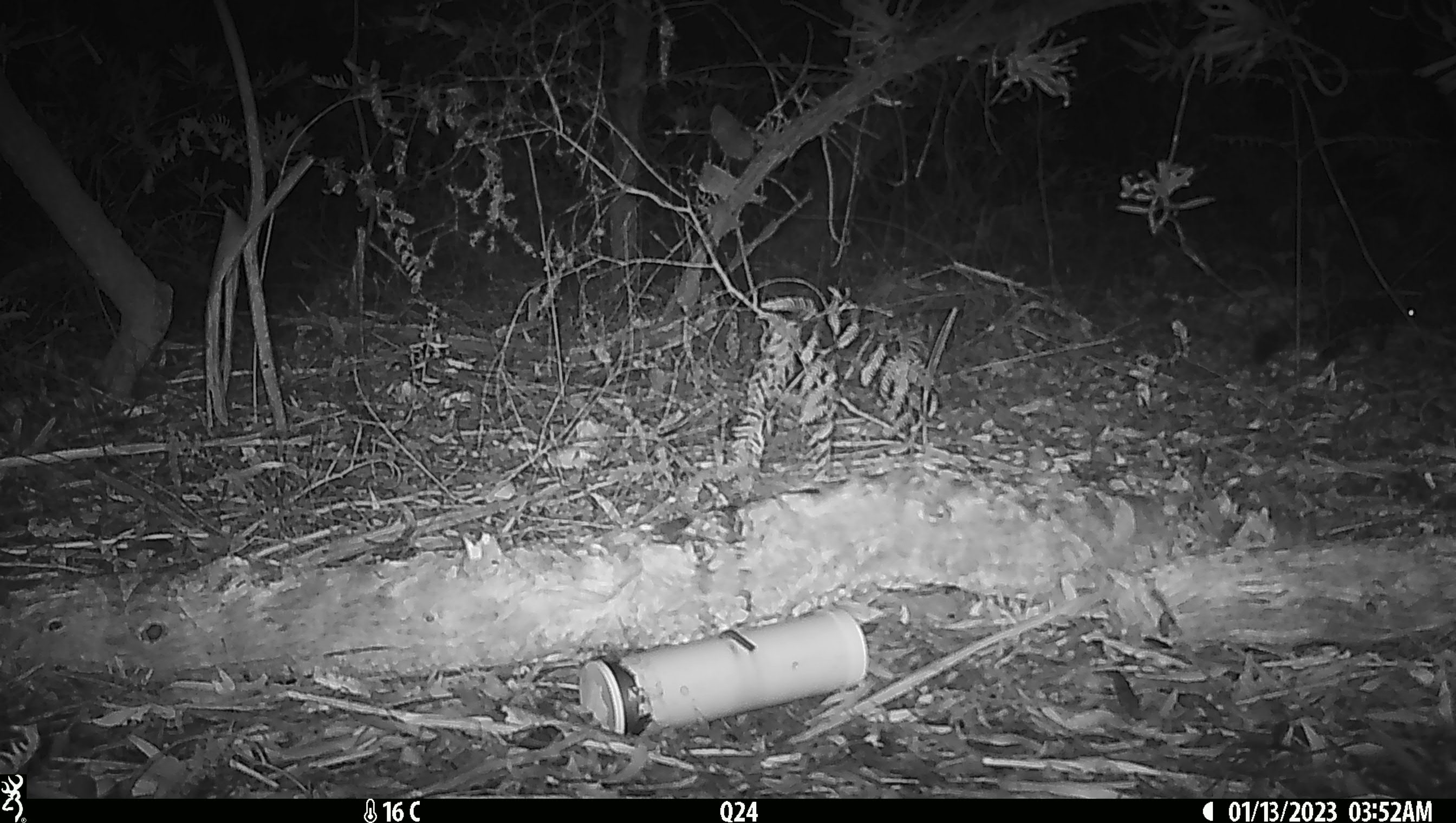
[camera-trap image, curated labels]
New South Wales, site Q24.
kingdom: Animalia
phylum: Chordata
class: Mammalia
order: Dasyuromorphia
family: Dasyuridae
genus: Dasyurus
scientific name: Dasyurus maculatus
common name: spotted-tailed quoll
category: quoll